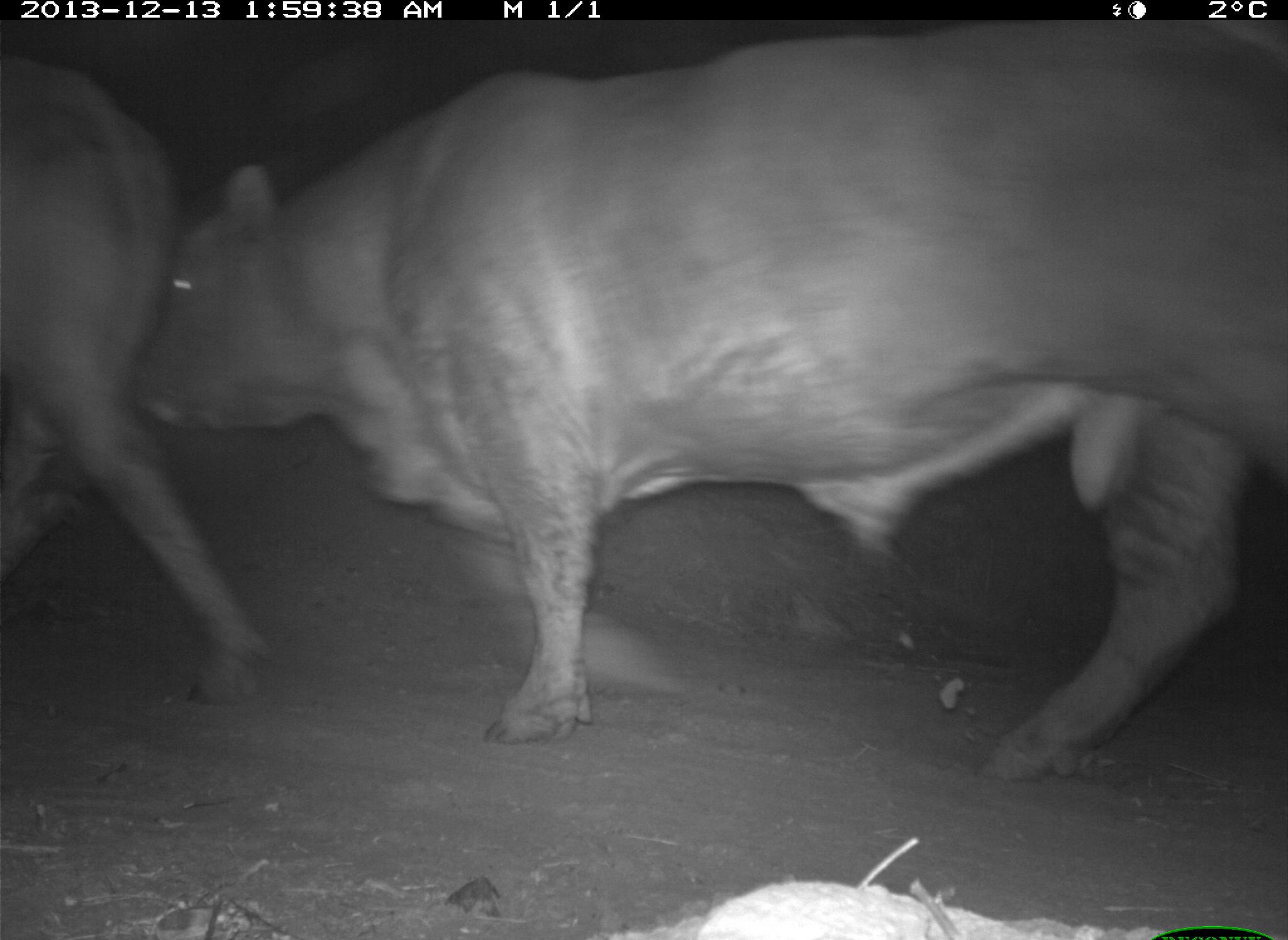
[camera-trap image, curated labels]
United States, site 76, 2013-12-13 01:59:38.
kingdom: Animalia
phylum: Chordata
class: Mammalia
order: Artiodactyla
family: Bovidae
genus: Bos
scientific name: Bos taurus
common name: cow